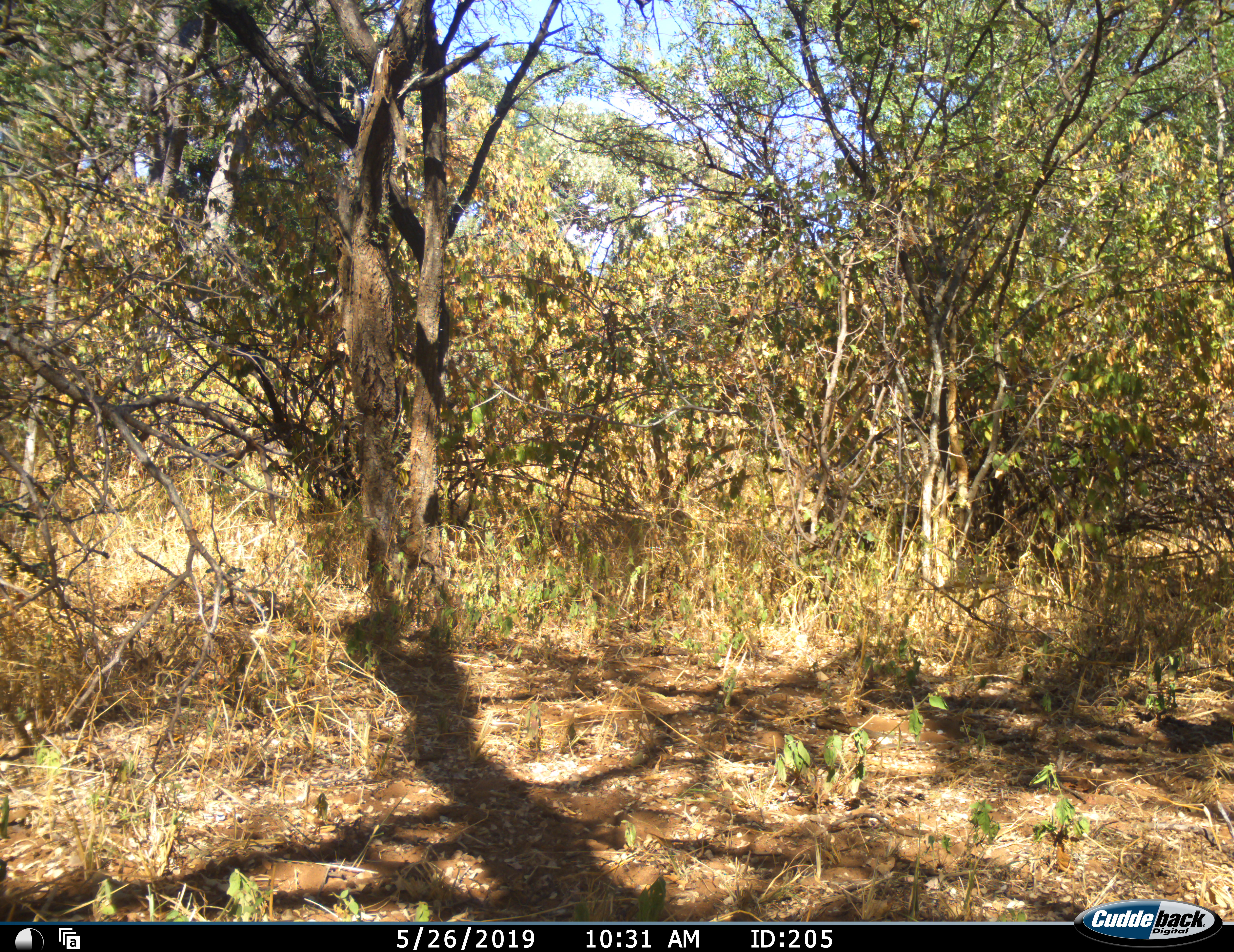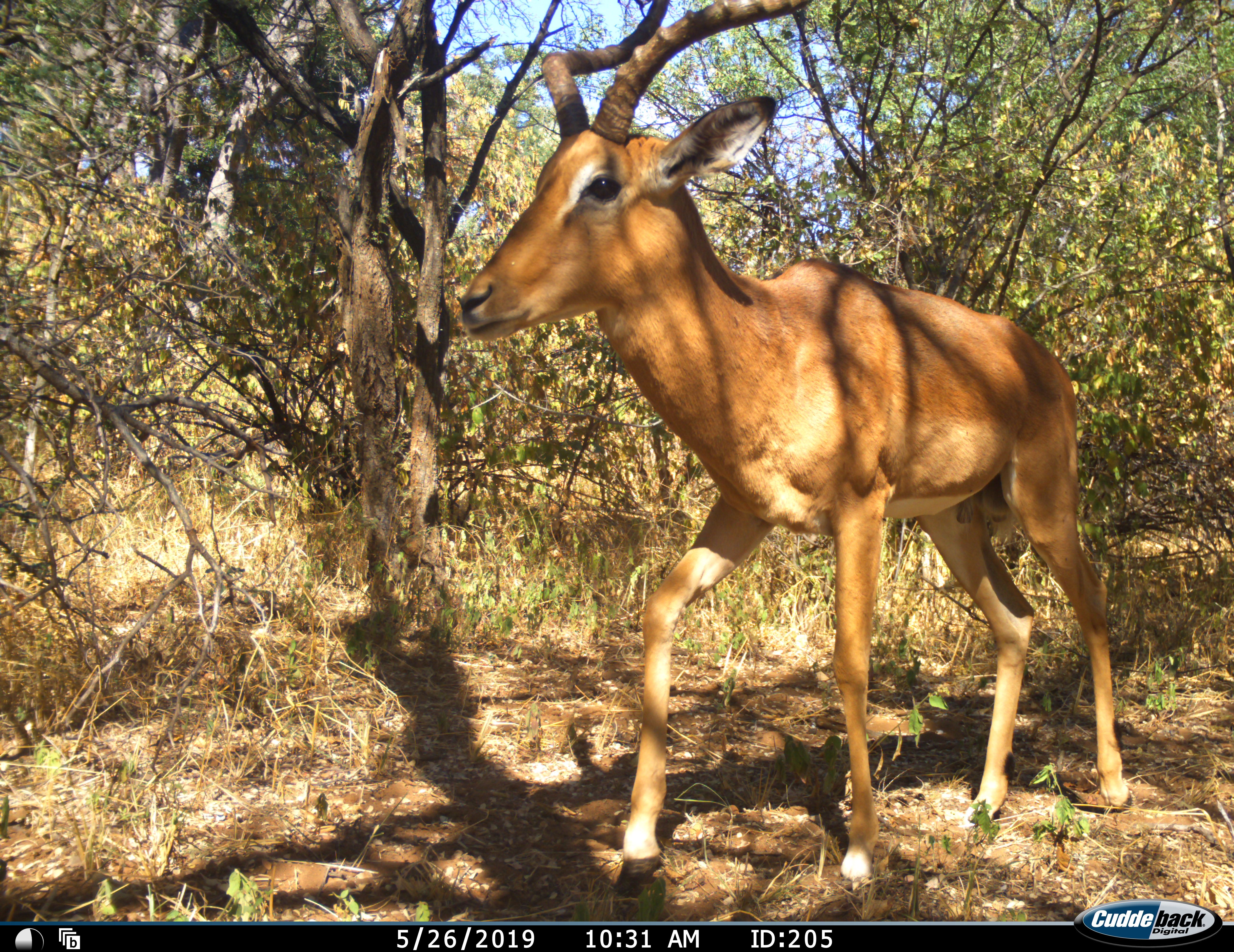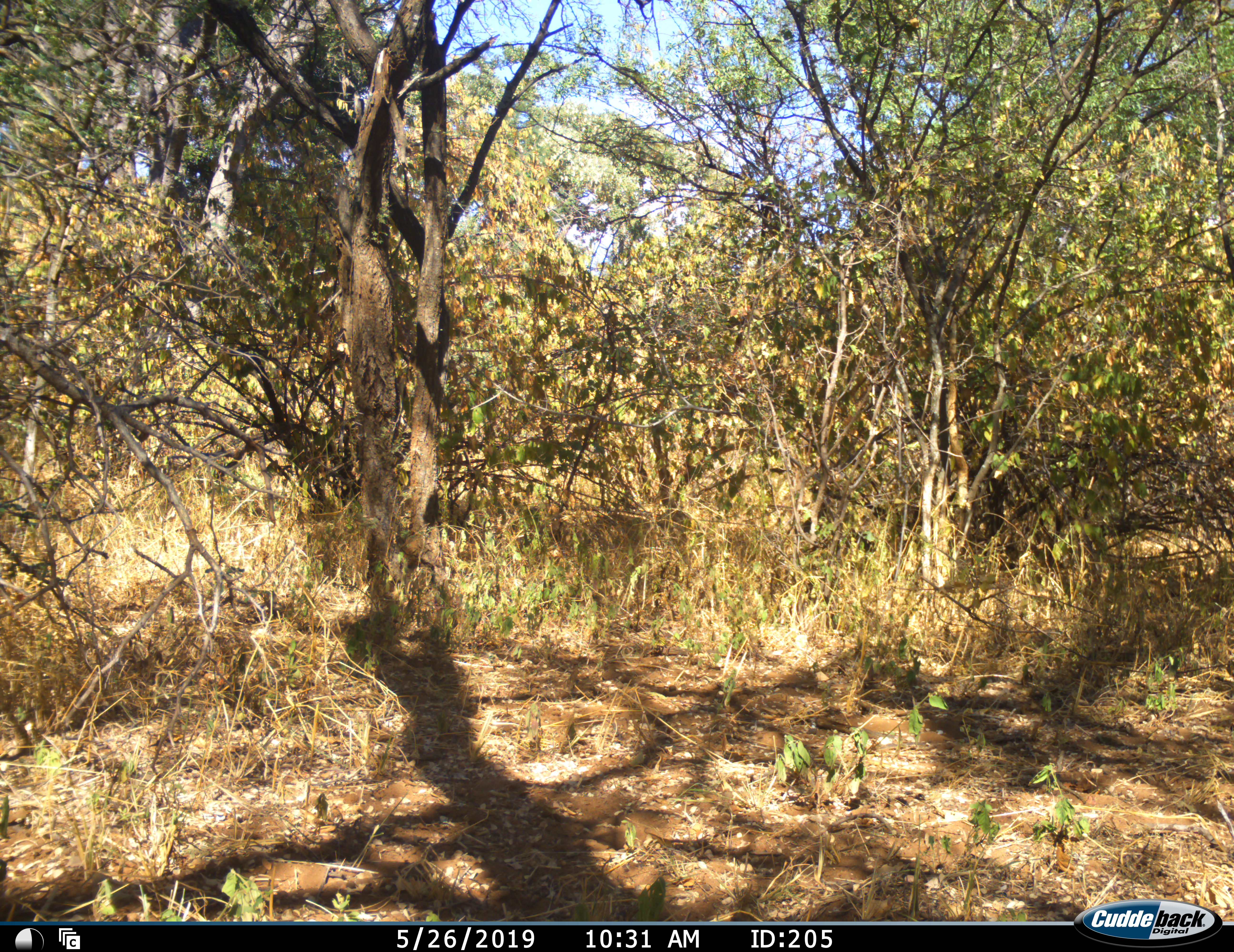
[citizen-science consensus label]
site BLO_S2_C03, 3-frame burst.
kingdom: Animalia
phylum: Chordata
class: Mammalia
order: Artiodactyla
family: Bovidae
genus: Aepyceros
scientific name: Aepyceros melampus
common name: impala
Impala (Aepyceros melampus), count 1. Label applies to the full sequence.